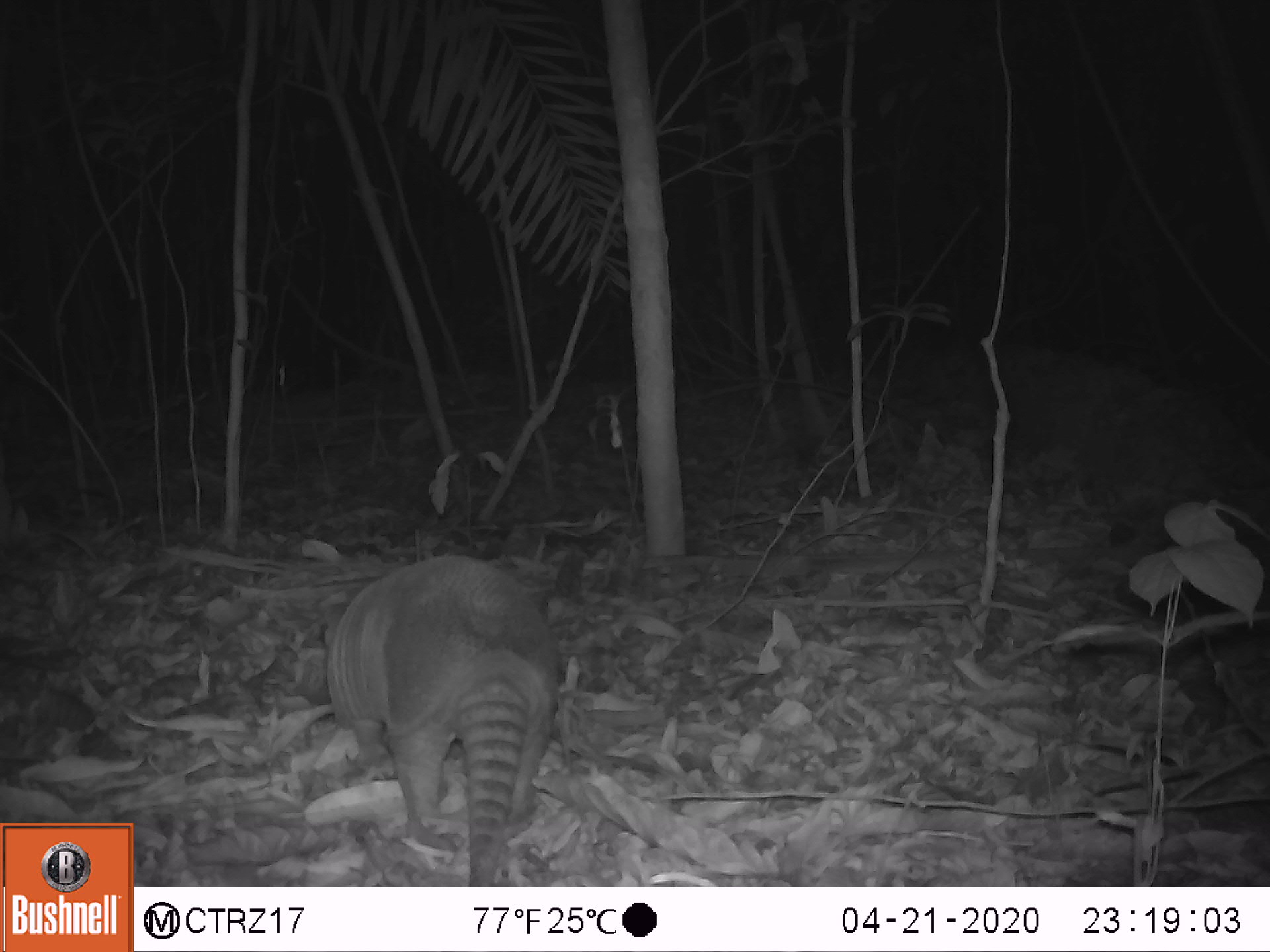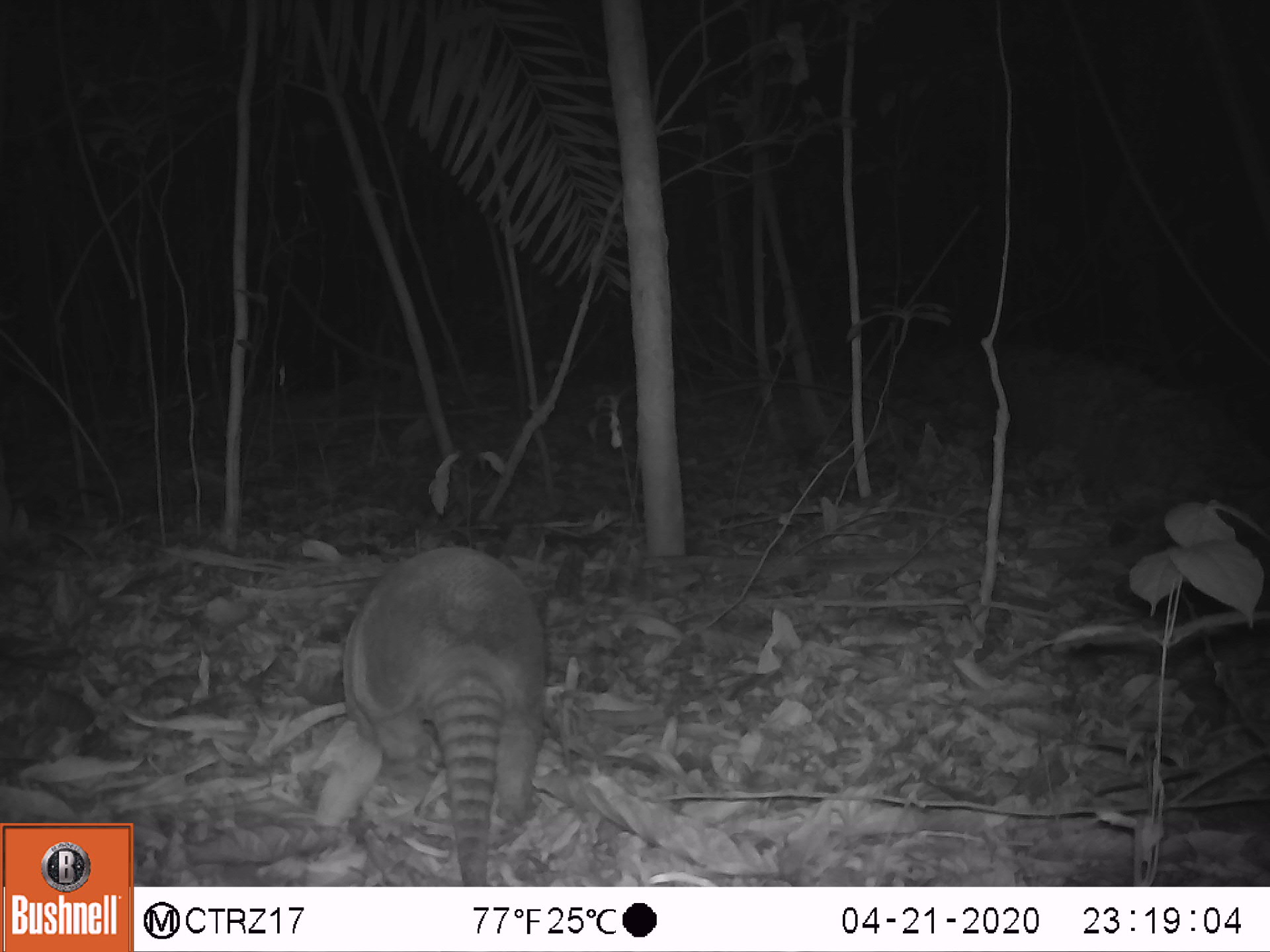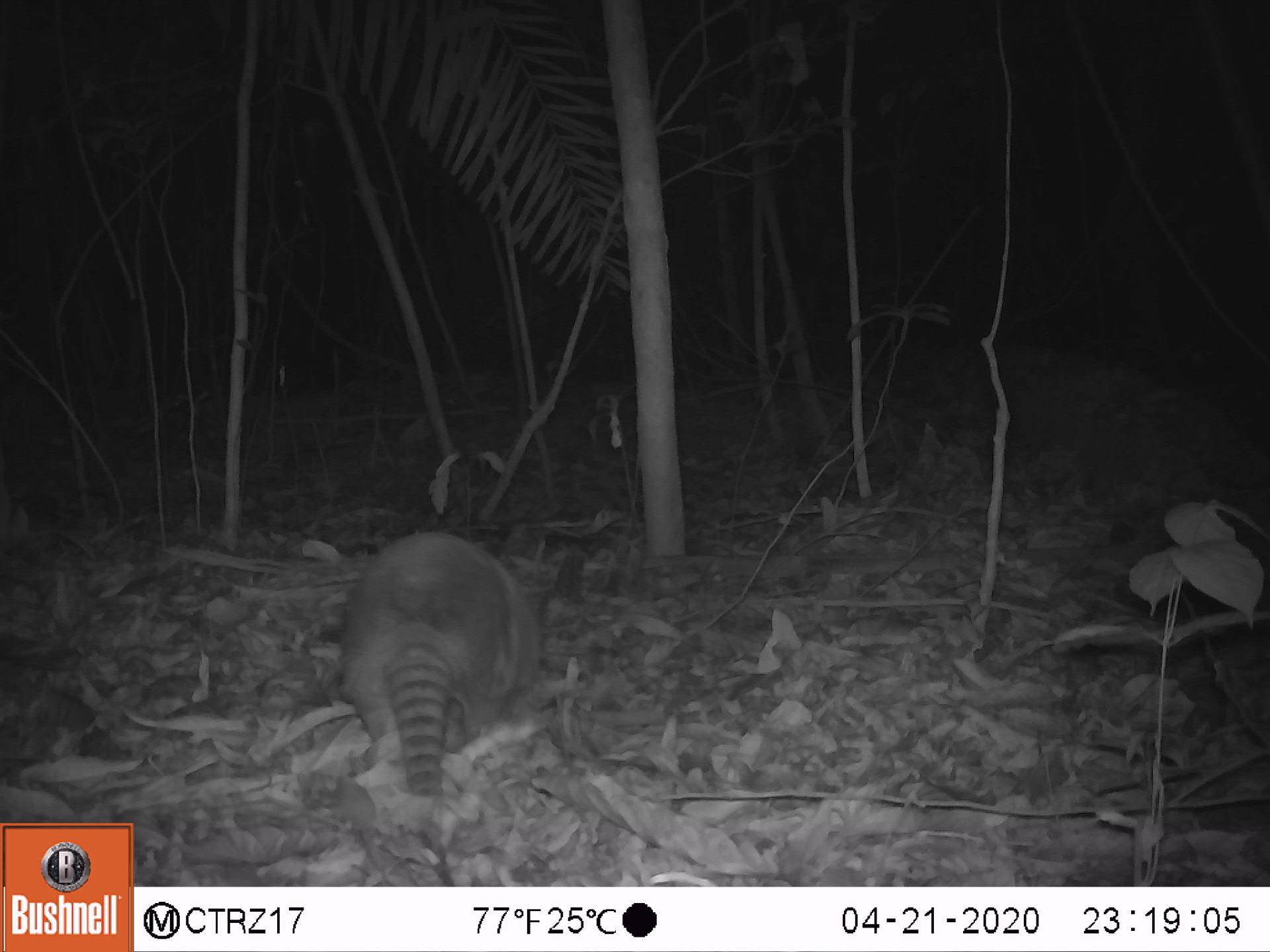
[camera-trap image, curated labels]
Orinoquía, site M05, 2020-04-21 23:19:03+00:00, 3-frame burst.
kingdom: Animalia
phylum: Chordata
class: Mammalia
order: Cingulata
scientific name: Cingulata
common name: armadillo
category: unknown armadillo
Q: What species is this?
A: Unknown armadillo (armadillo) (Cingulata).